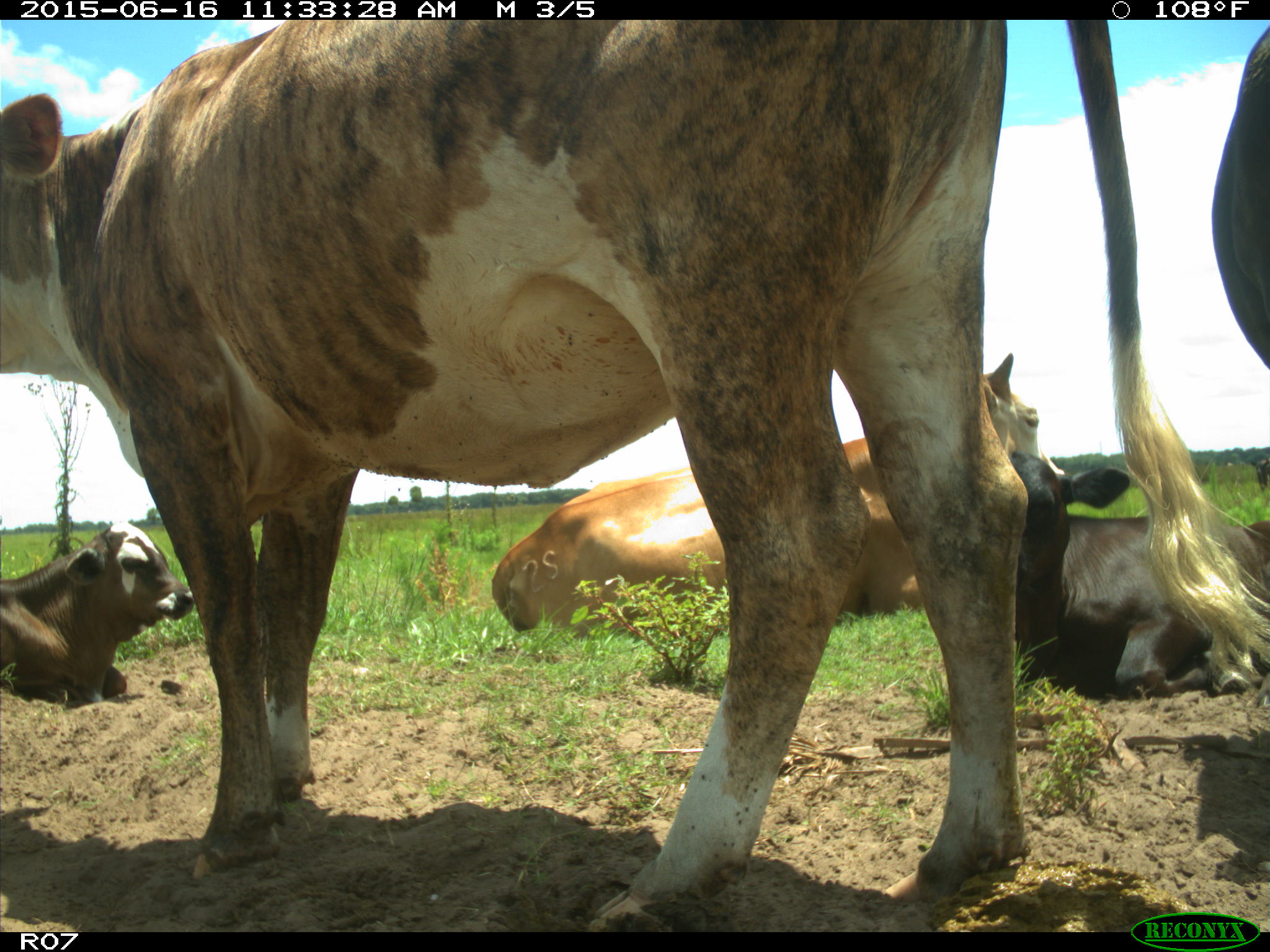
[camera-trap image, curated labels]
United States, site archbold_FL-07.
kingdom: Animalia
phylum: Chordata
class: Mammalia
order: Artiodactyla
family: Bovidae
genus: Bos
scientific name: Bos taurus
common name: domestic cow